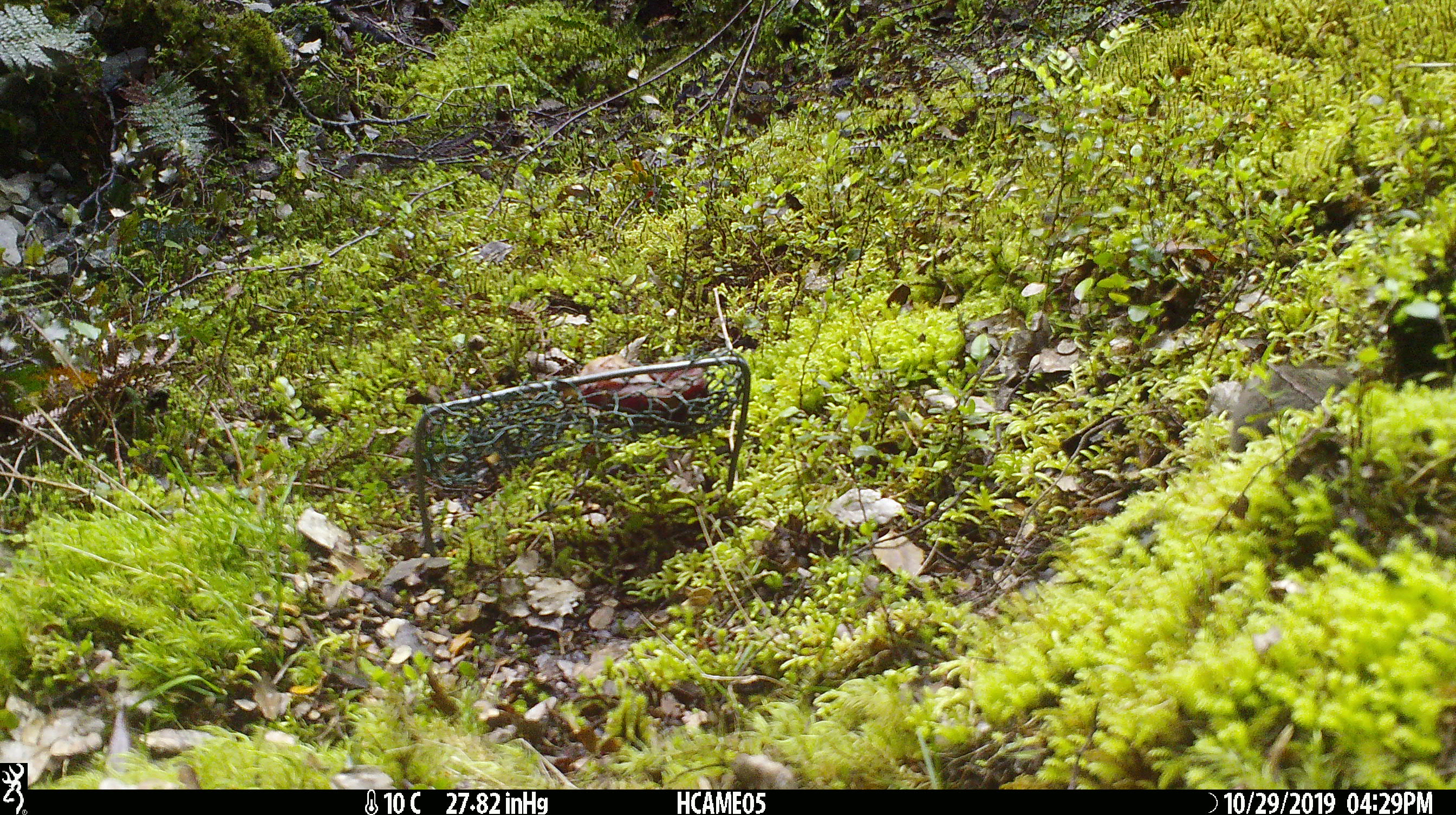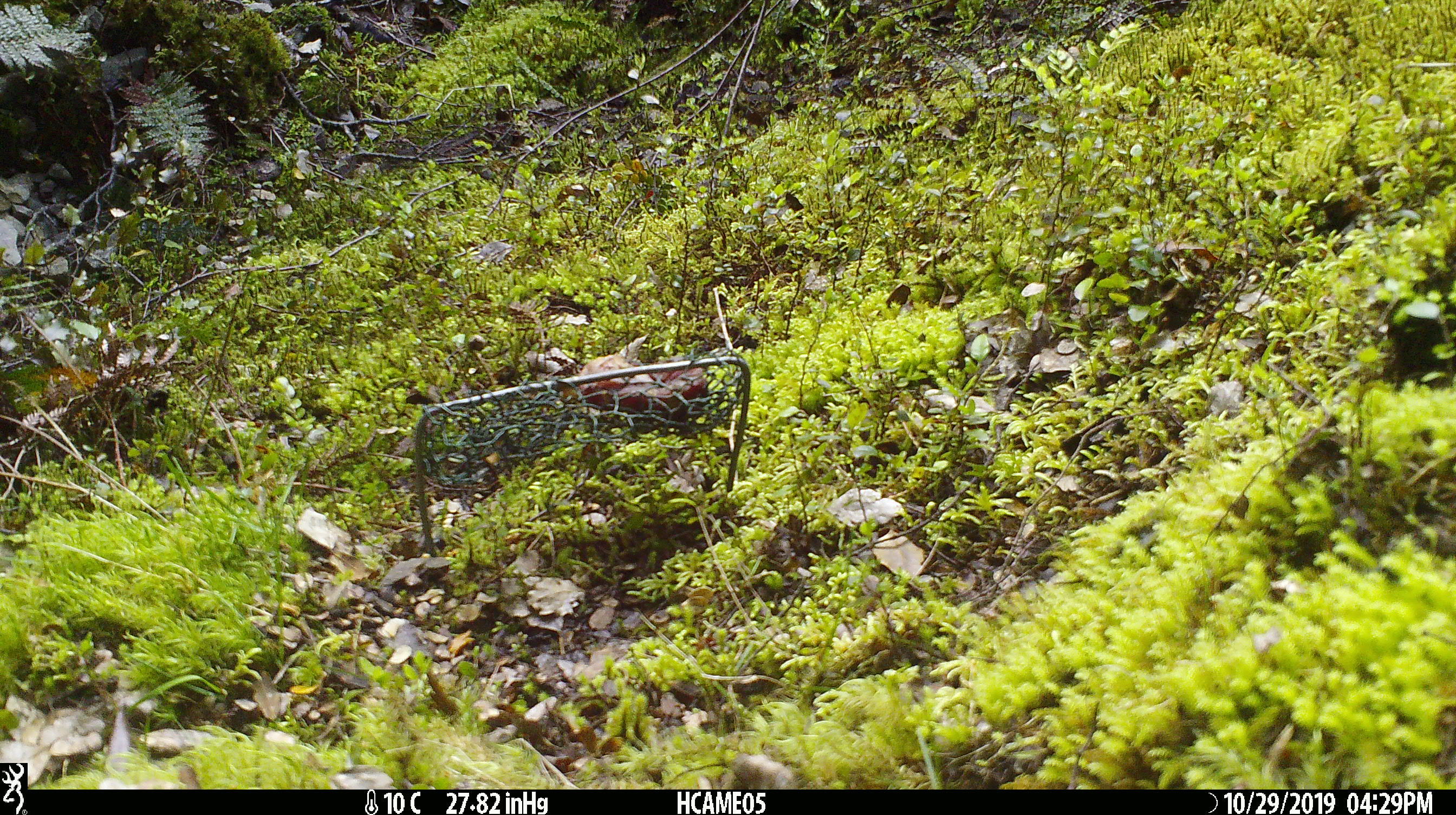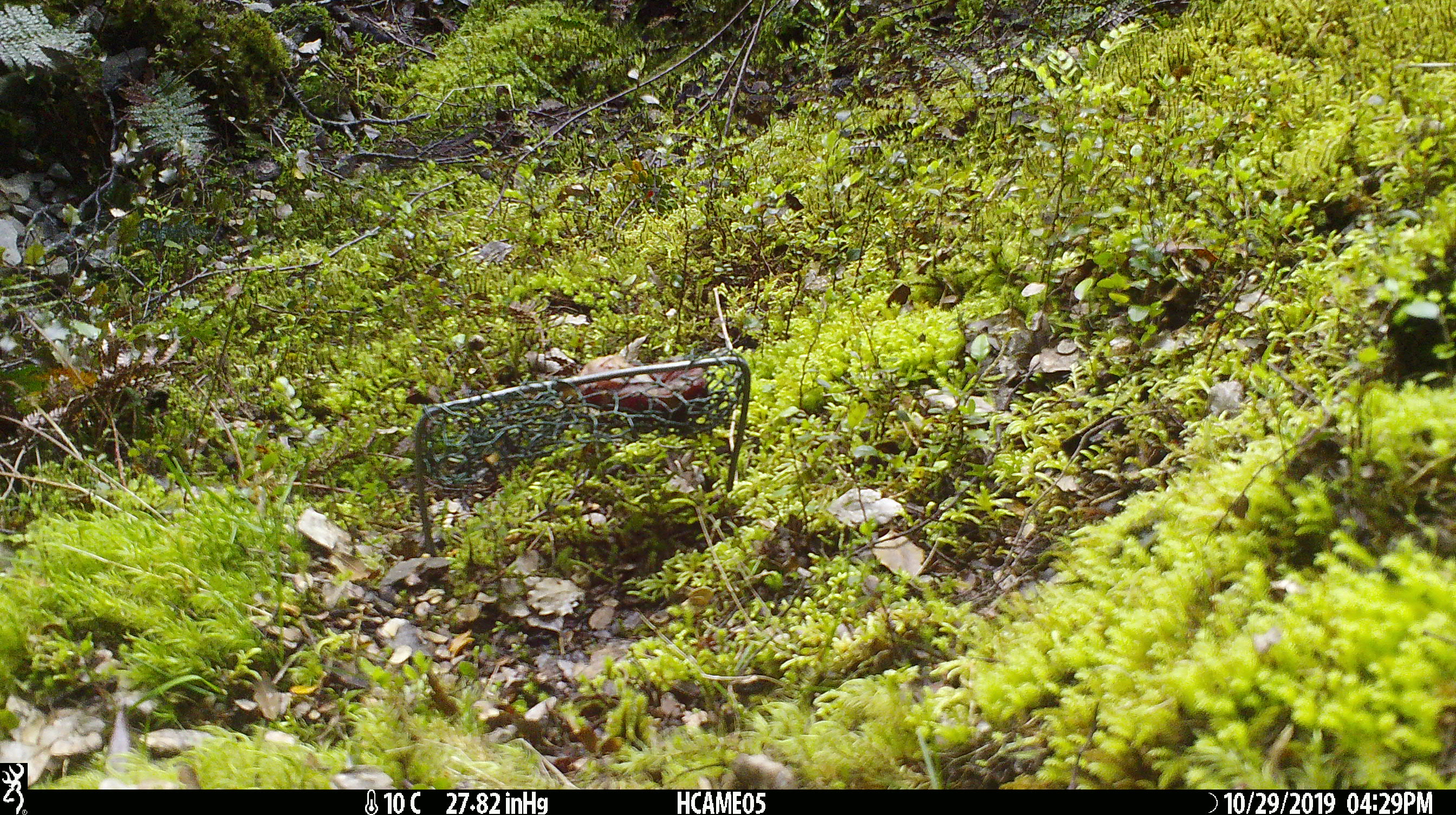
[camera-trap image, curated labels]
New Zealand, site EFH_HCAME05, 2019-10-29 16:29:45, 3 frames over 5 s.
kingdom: Animalia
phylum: Chordata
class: Mammalia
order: Rodentia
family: Muridae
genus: Mus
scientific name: Mus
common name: mouse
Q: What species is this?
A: Mouse (Mus).